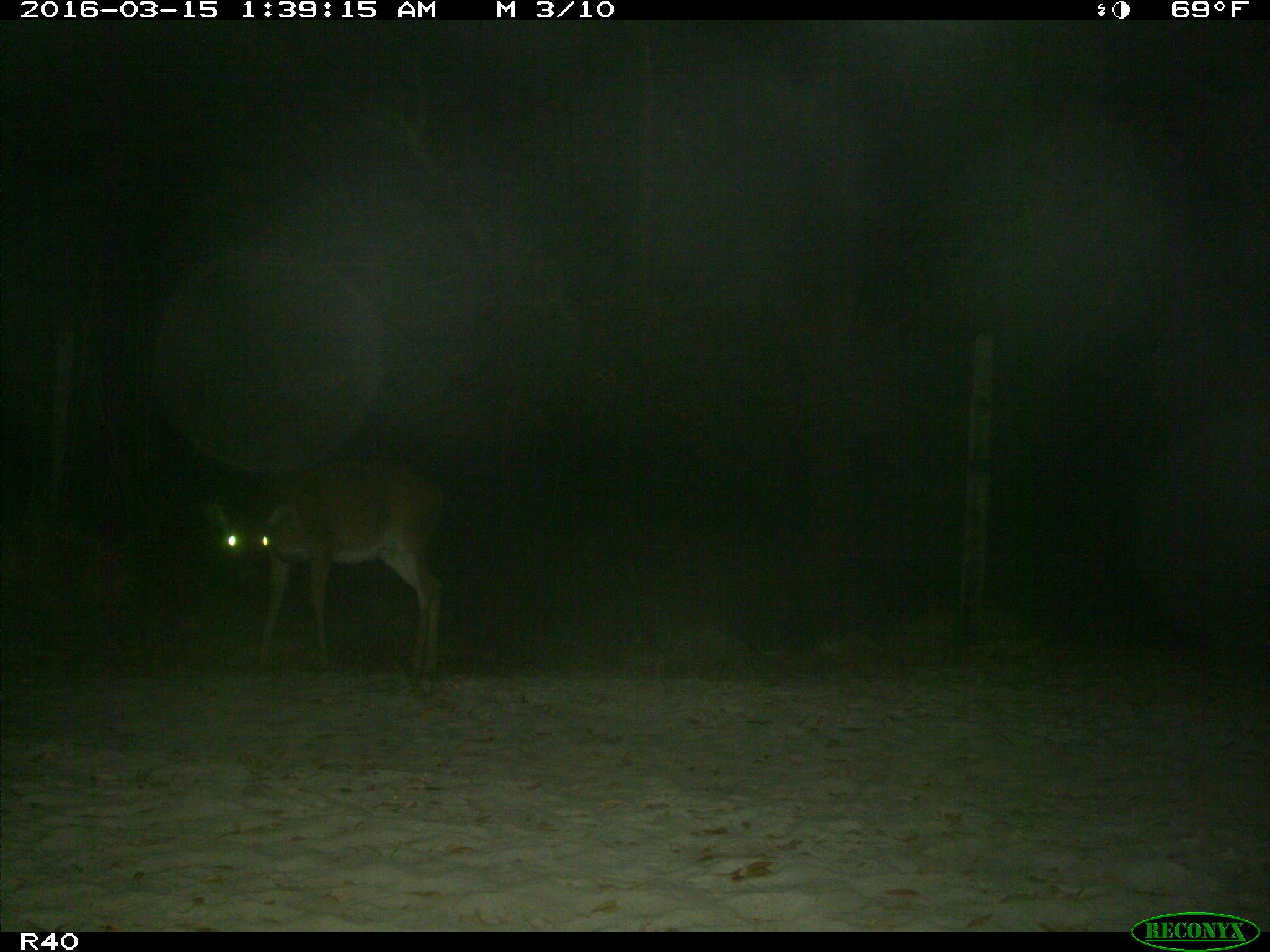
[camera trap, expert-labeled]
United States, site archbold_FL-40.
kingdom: Animalia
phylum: Chordata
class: Mammalia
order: Artiodactyla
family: Cervidae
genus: Odocoileus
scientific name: Odocoileus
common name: deer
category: unidentified deer